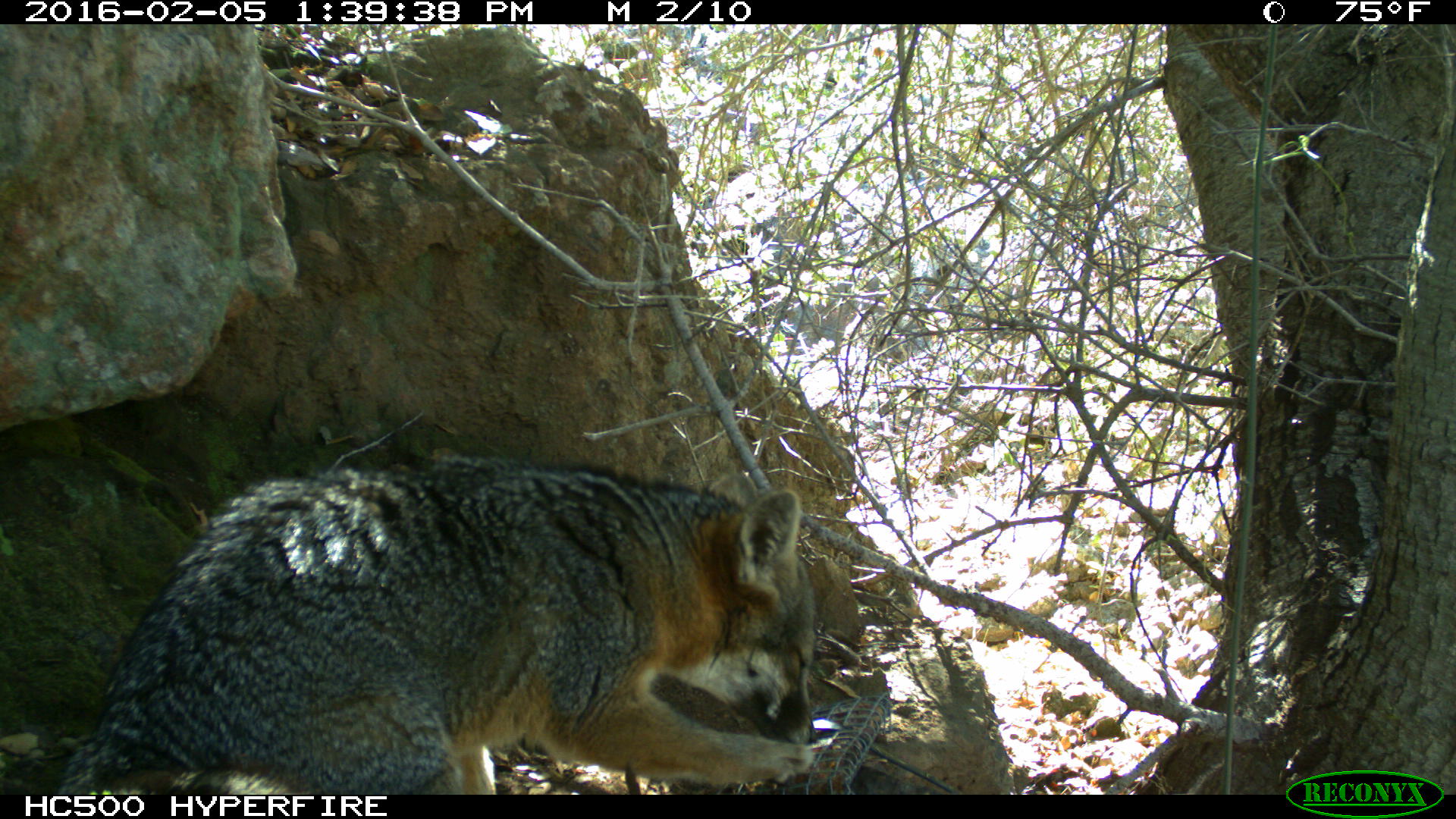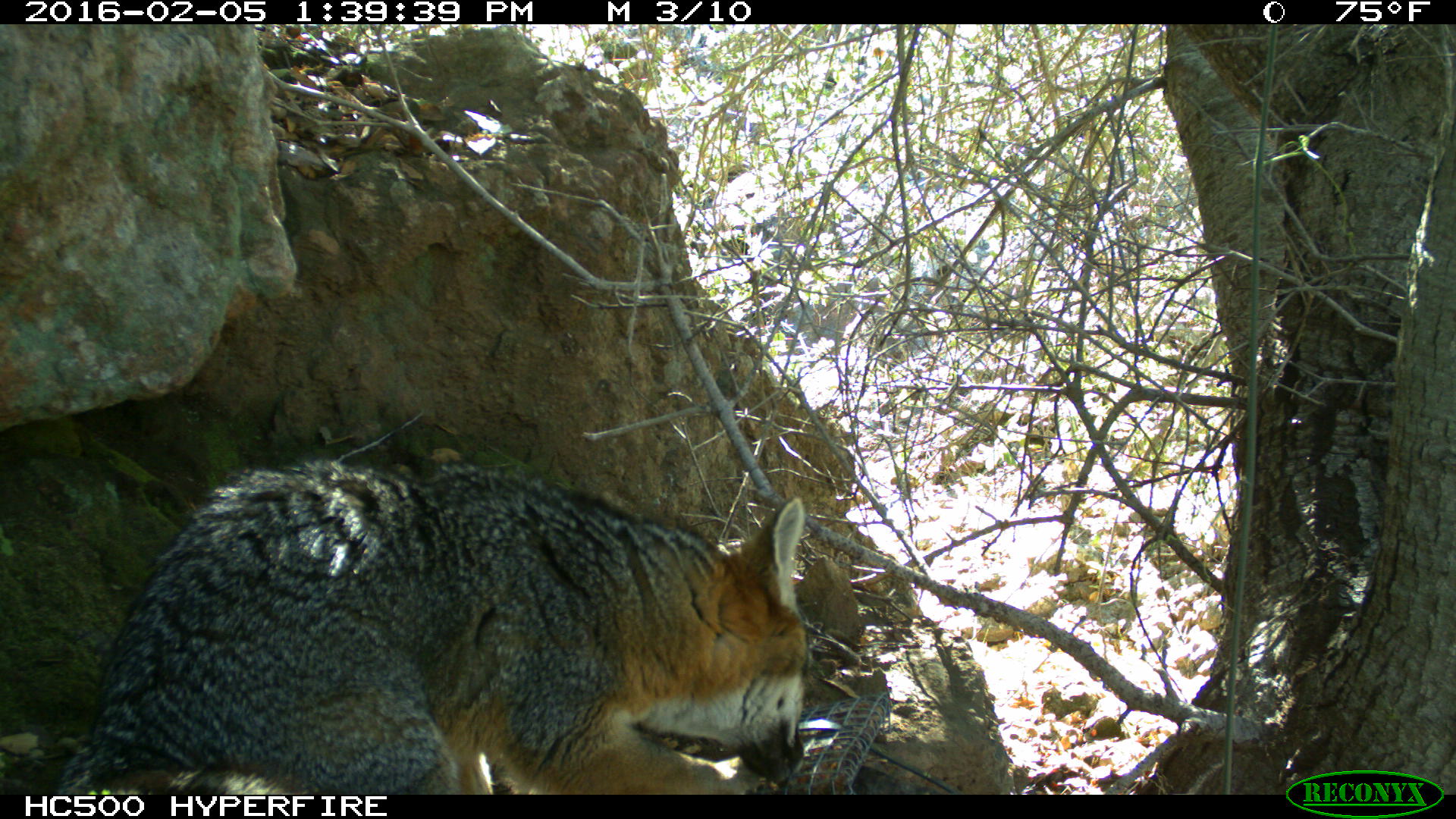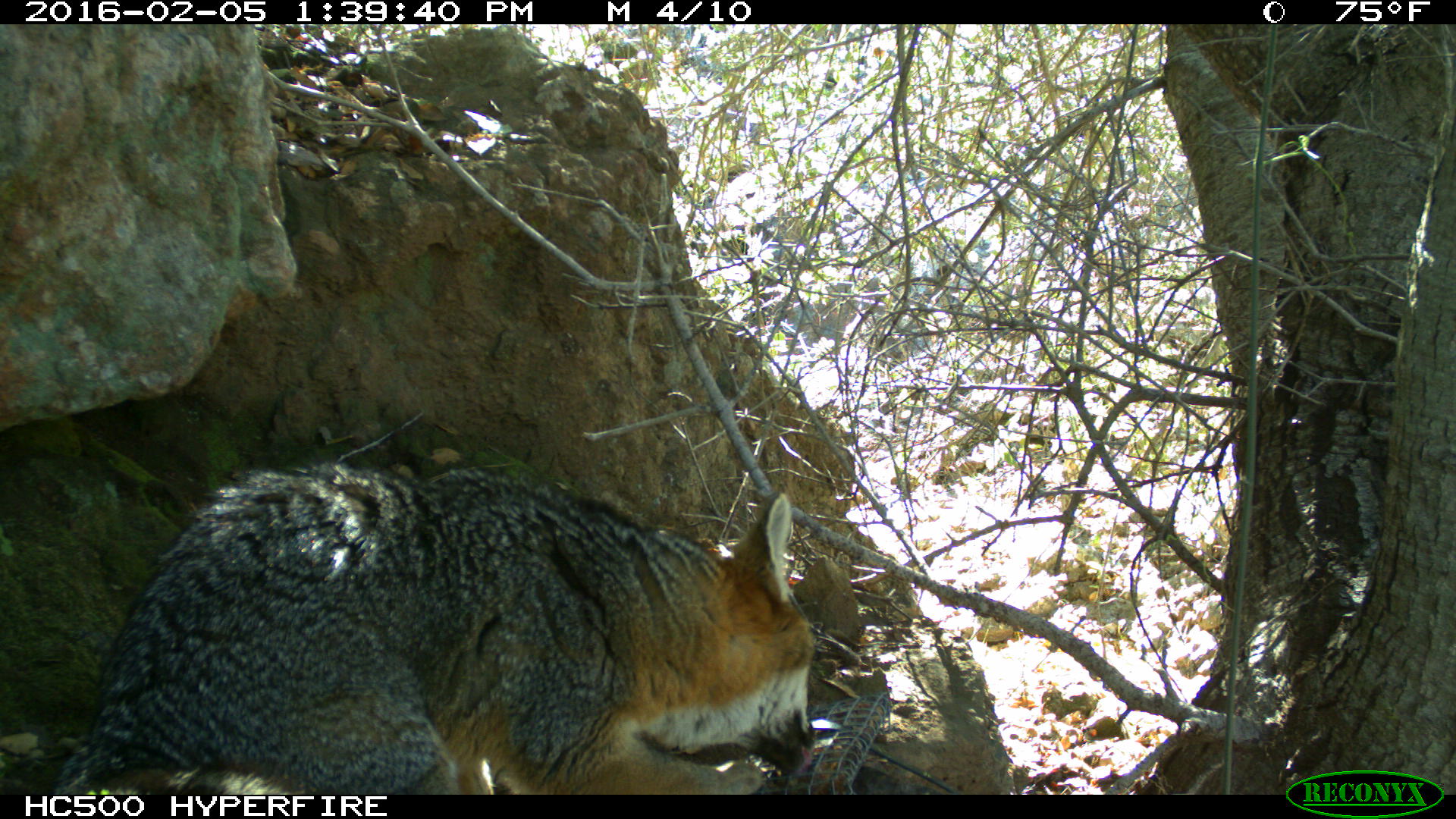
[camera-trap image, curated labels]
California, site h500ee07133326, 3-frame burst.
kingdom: Animalia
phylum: Chordata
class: Mammalia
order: Carnivora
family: Canidae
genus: Urocyon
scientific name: Urocyon littoralis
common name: island fox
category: fox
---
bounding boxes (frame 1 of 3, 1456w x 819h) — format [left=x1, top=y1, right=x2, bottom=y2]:
fox: [left=56, top=455, right=821, bottom=794]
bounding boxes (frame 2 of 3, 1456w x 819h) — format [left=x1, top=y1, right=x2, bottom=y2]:
fox: [left=55, top=455, right=809, bottom=792]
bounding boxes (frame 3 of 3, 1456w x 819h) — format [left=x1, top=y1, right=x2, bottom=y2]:
fox: [left=47, top=460, right=814, bottom=794]